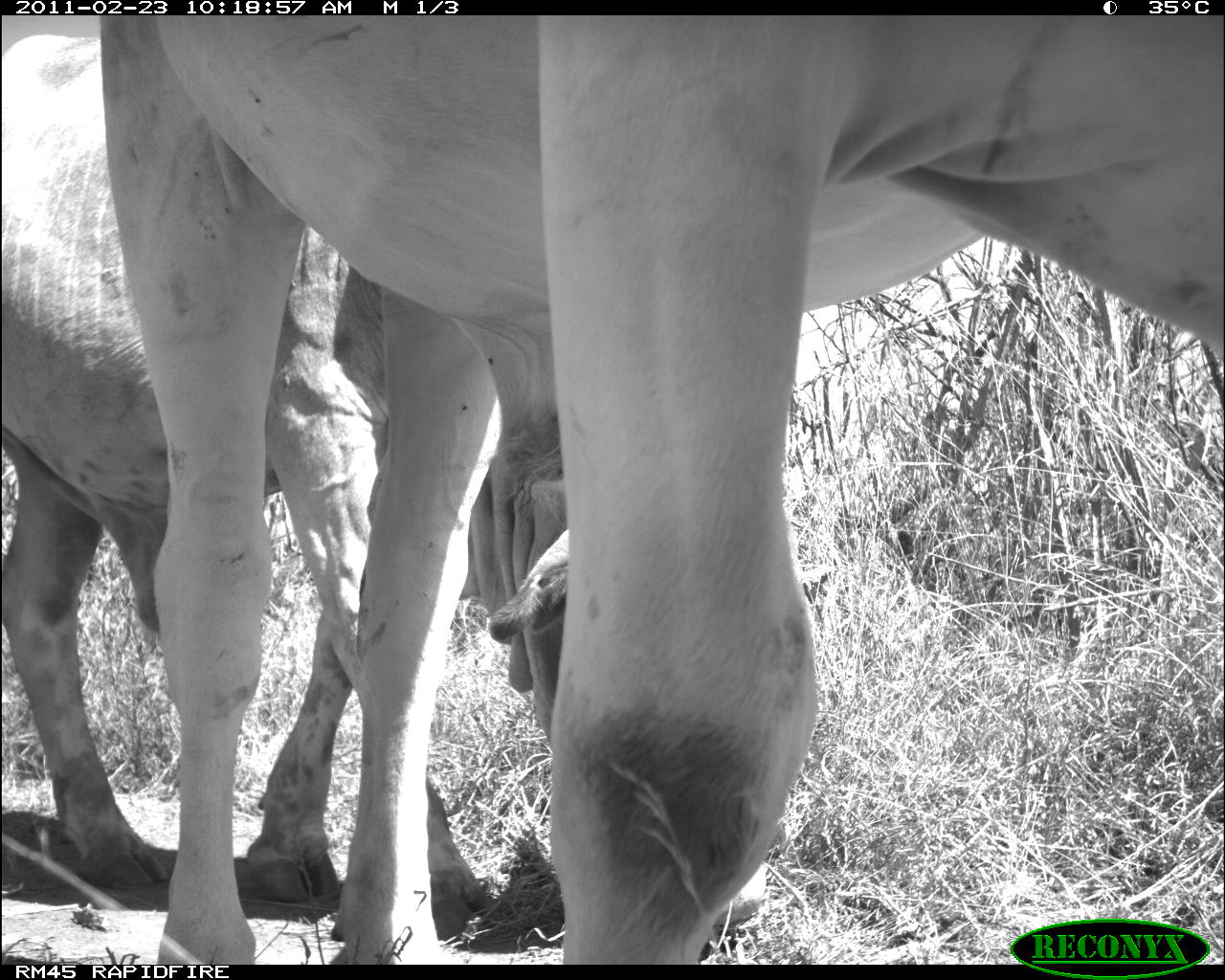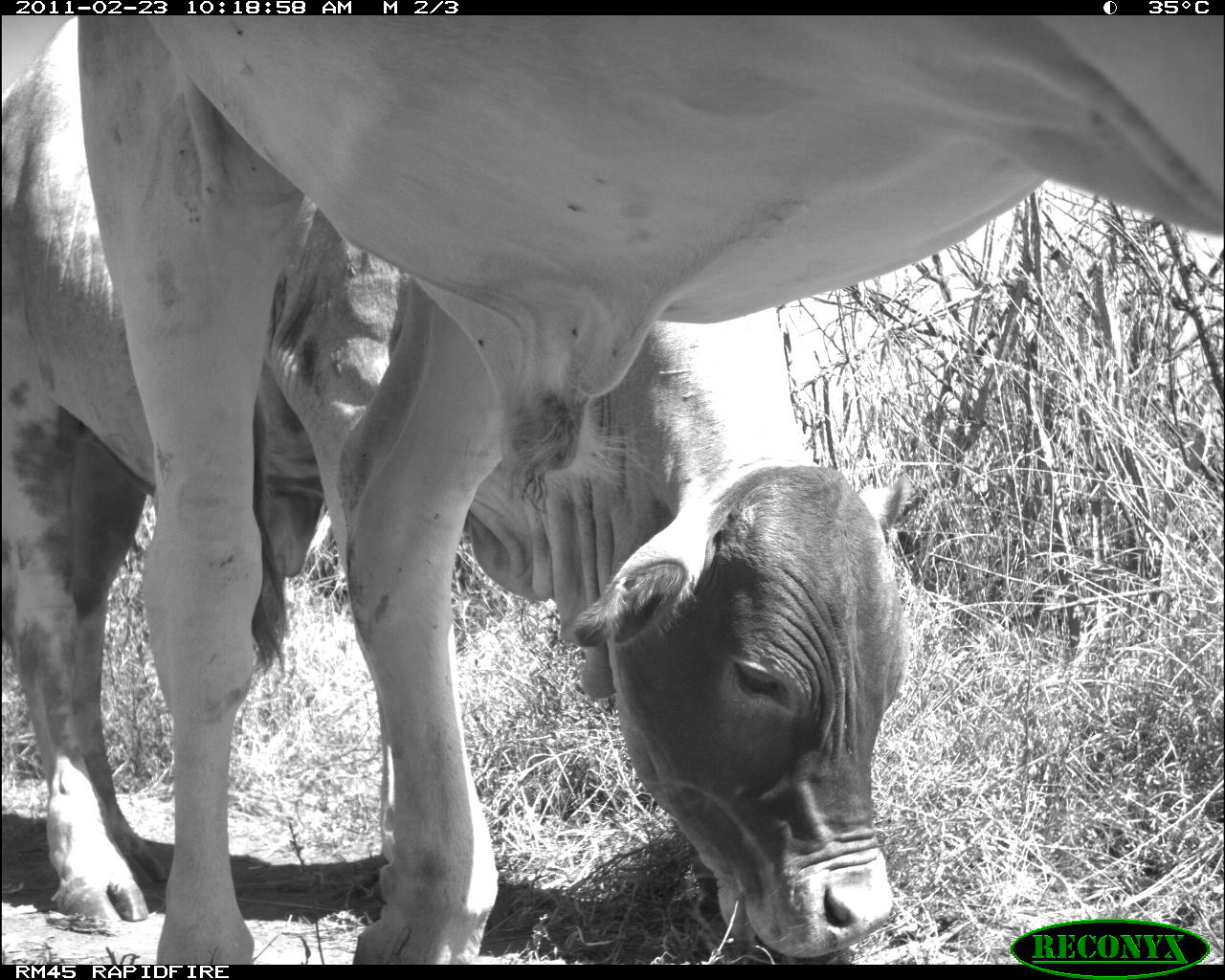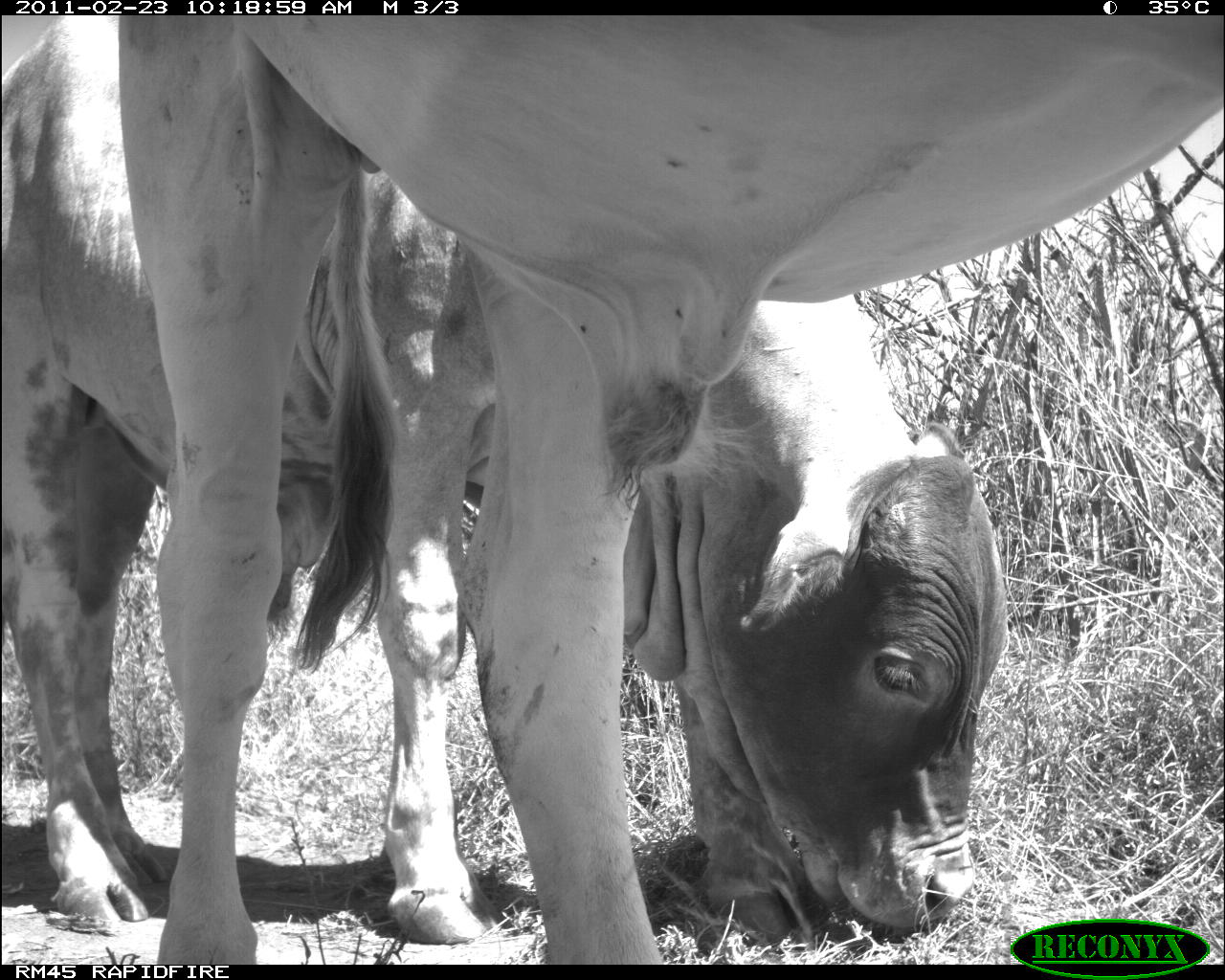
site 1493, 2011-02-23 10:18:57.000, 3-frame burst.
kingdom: Animalia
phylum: Chordata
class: Mammalia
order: Artiodactyla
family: Bovidae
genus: Bos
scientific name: Bos taurus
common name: domestic cattle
Bos taurus (domestic cattle), count 2.